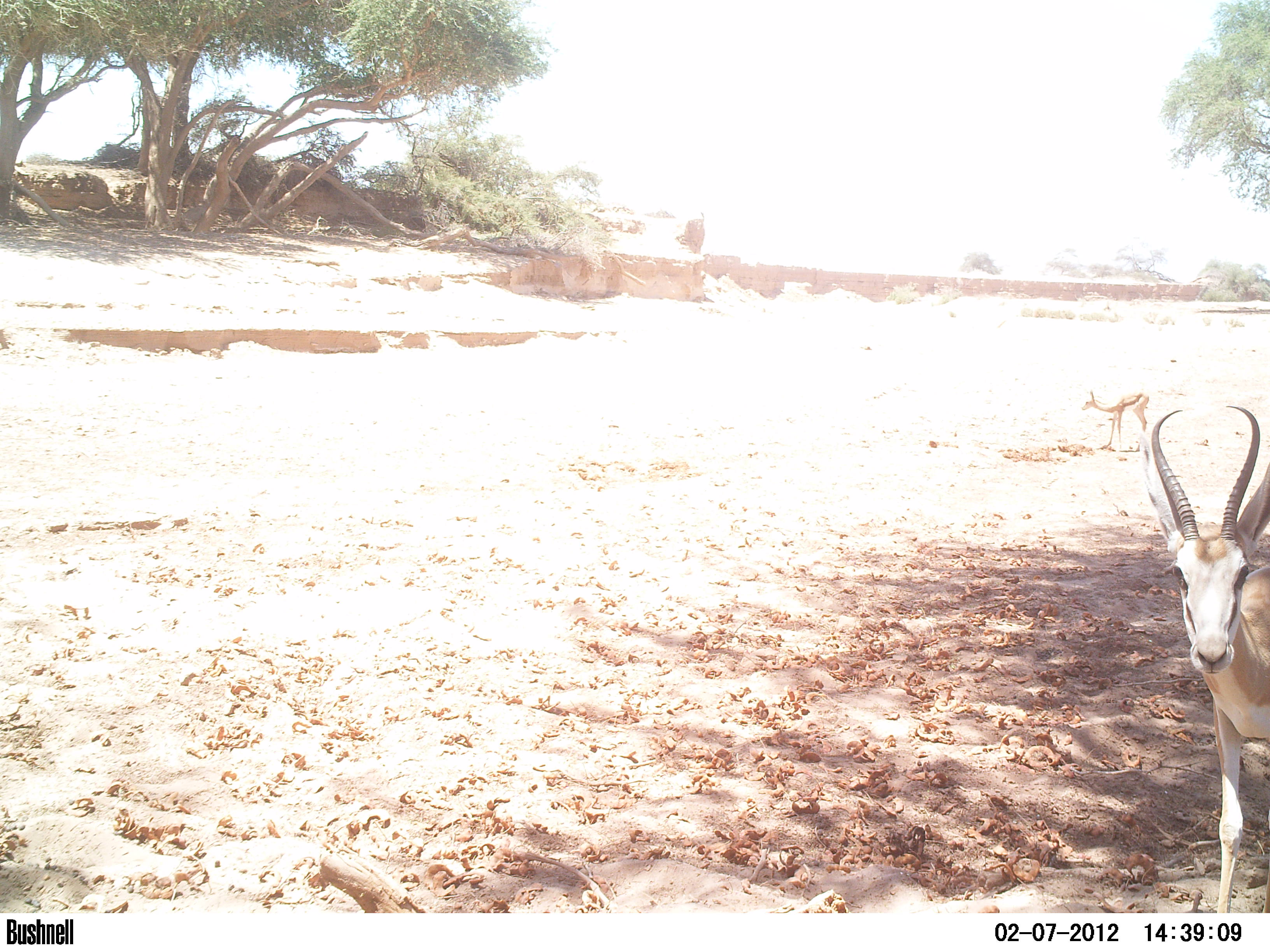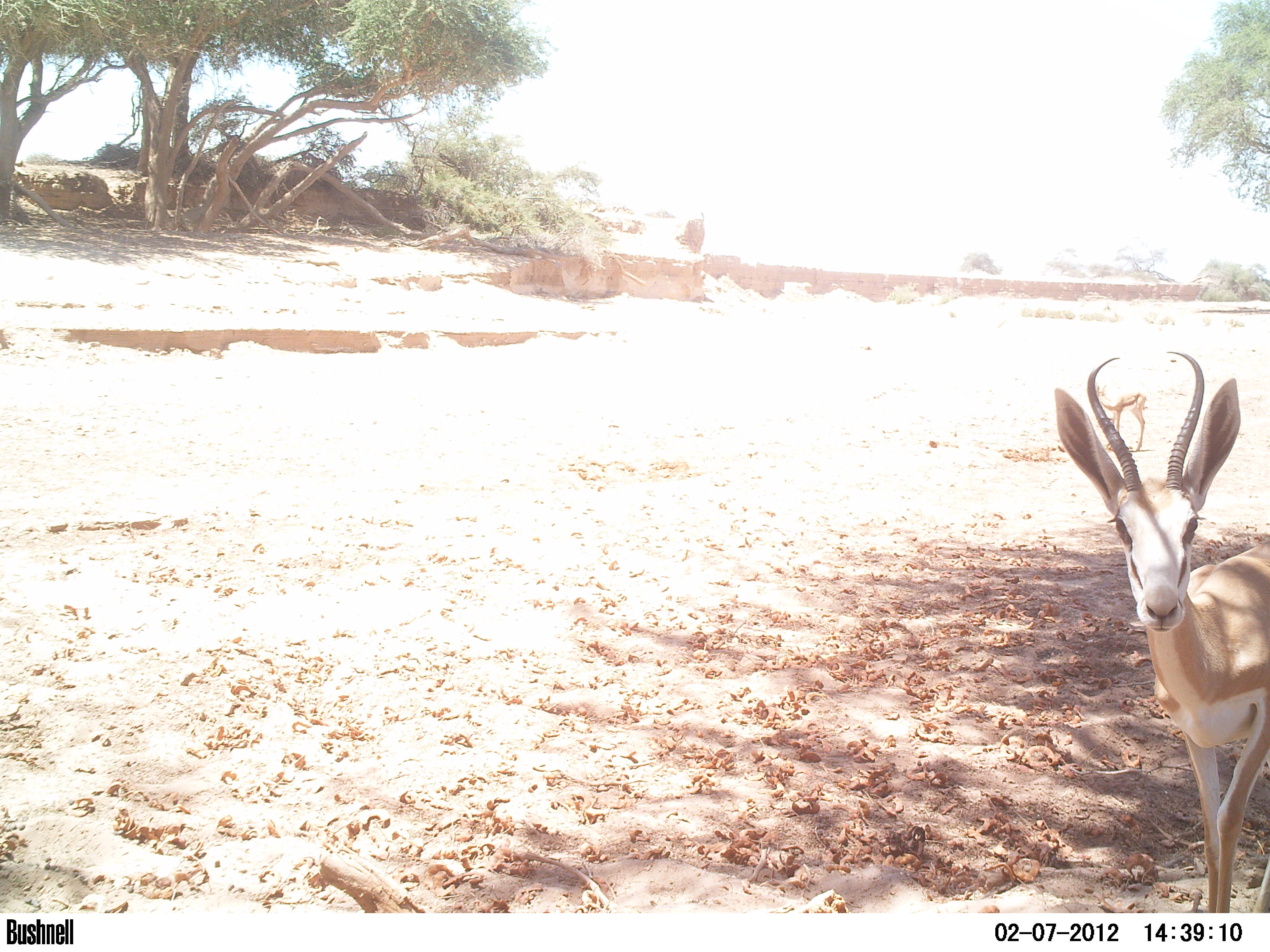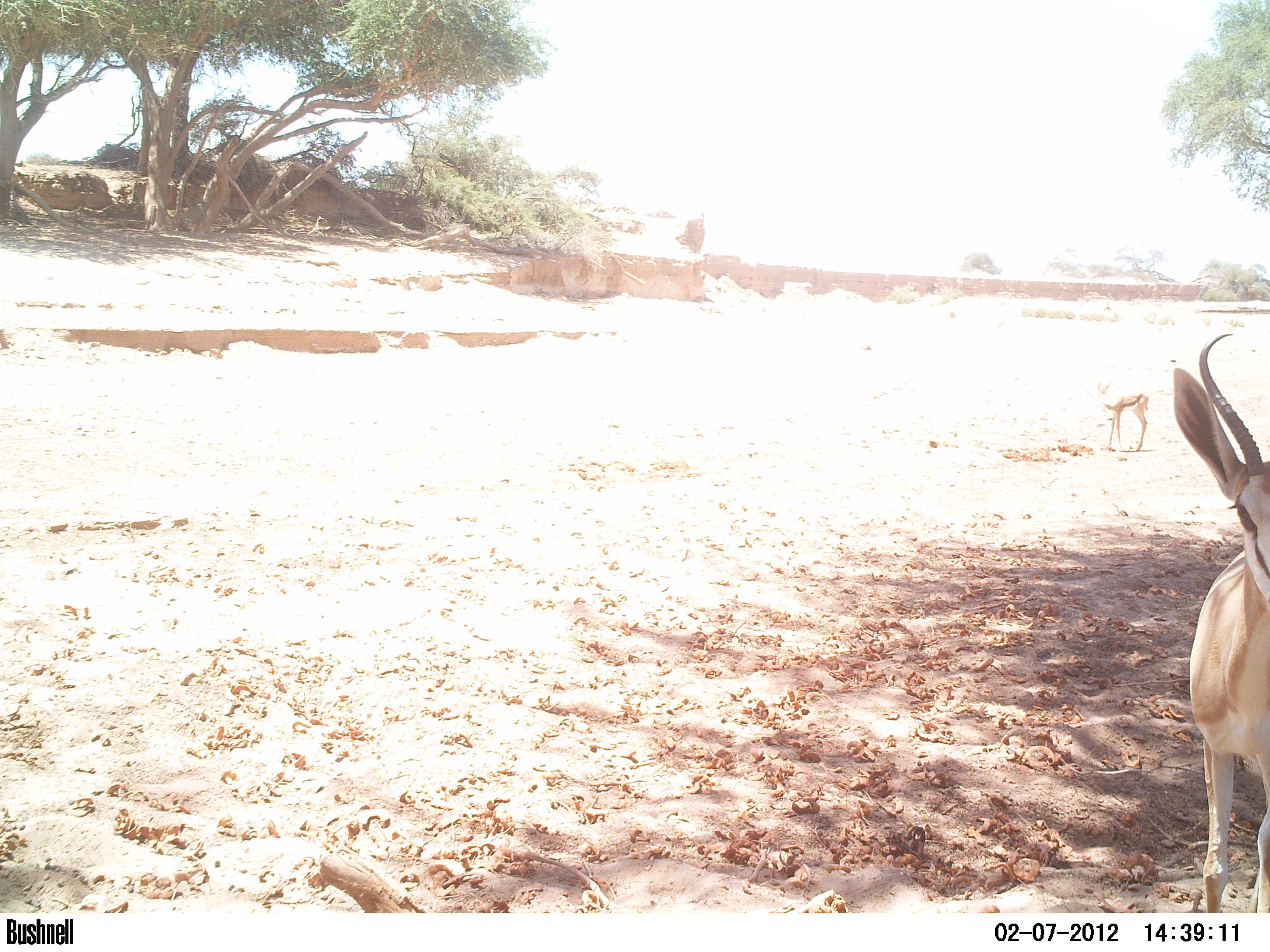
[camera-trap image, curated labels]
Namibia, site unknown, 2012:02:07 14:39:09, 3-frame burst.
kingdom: Animalia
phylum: Chordata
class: Mammalia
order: Artiodactyla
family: Bovidae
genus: Antidorcas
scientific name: Antidorcas marsupialis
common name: springbok